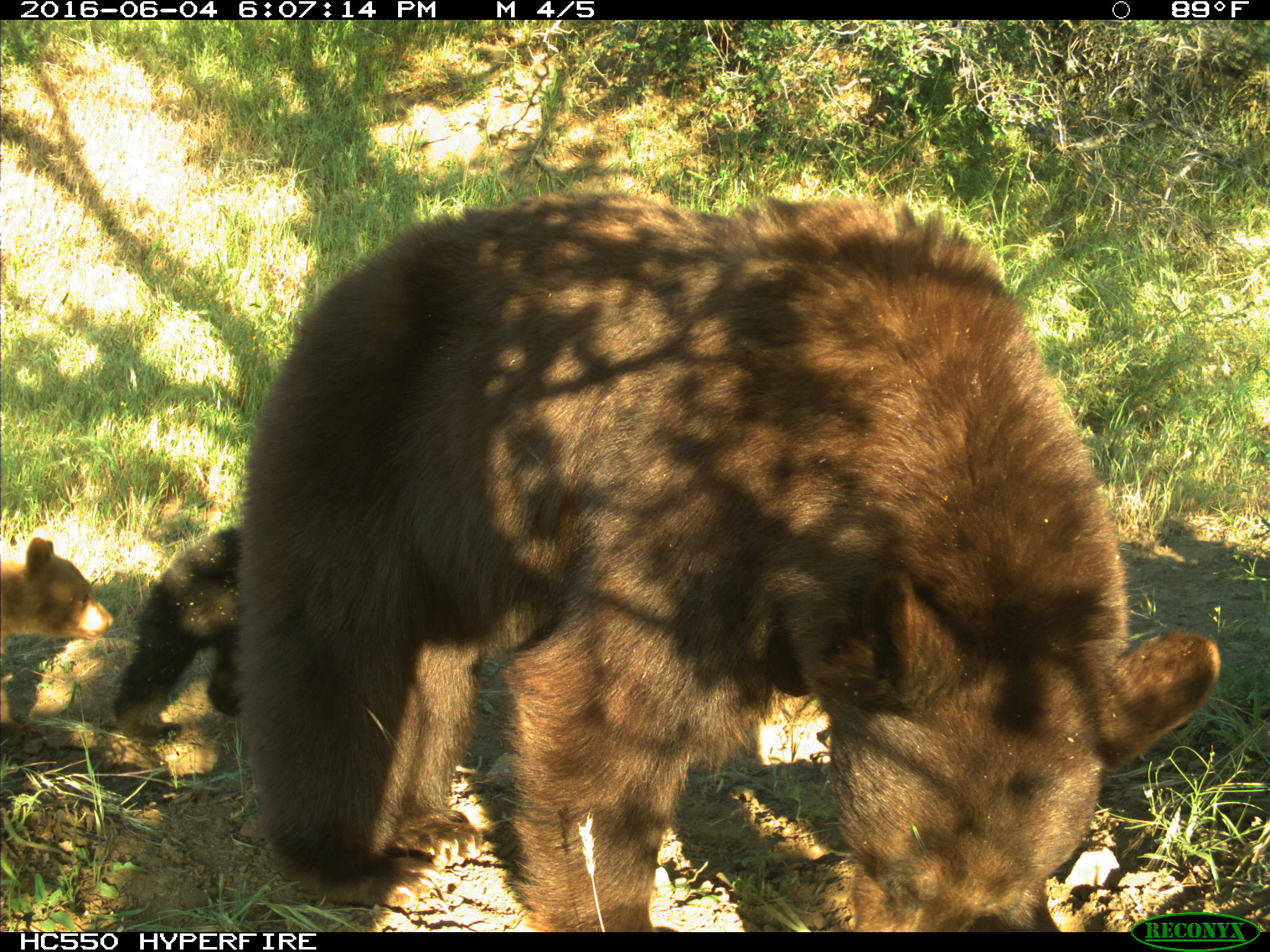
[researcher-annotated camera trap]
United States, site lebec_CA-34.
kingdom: Animalia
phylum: Chordata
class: Mammalia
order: Carnivora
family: Ursidae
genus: Ursus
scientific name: Ursus americanus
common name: american black bear